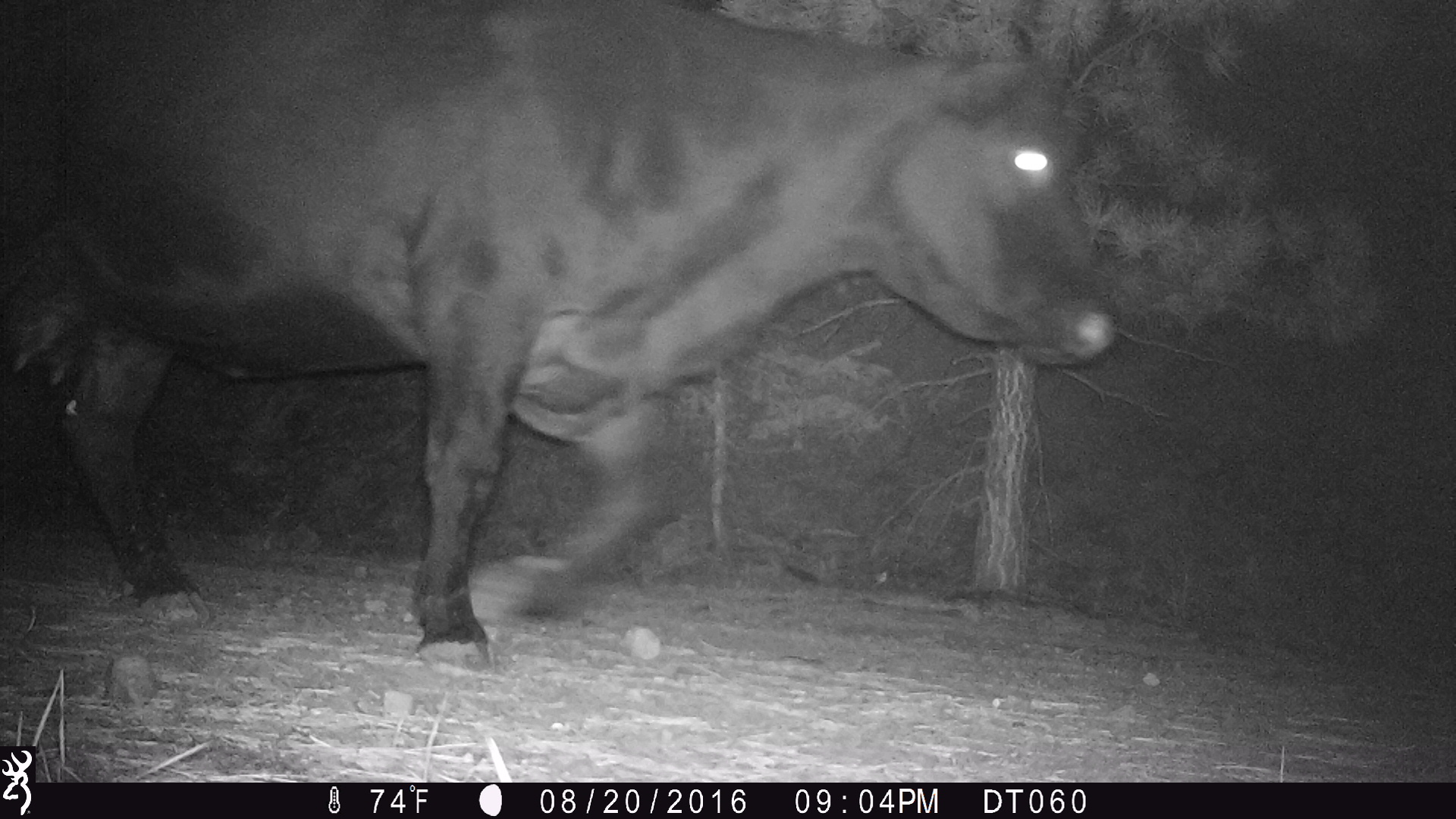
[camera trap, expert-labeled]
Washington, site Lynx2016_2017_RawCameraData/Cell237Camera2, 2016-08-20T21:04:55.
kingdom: Animalia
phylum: Chordata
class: Mammalia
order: Artiodactyla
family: Bovidae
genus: Bos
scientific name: Bos taurus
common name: domestic cattle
Domestic cattle (Bos taurus). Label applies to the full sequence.